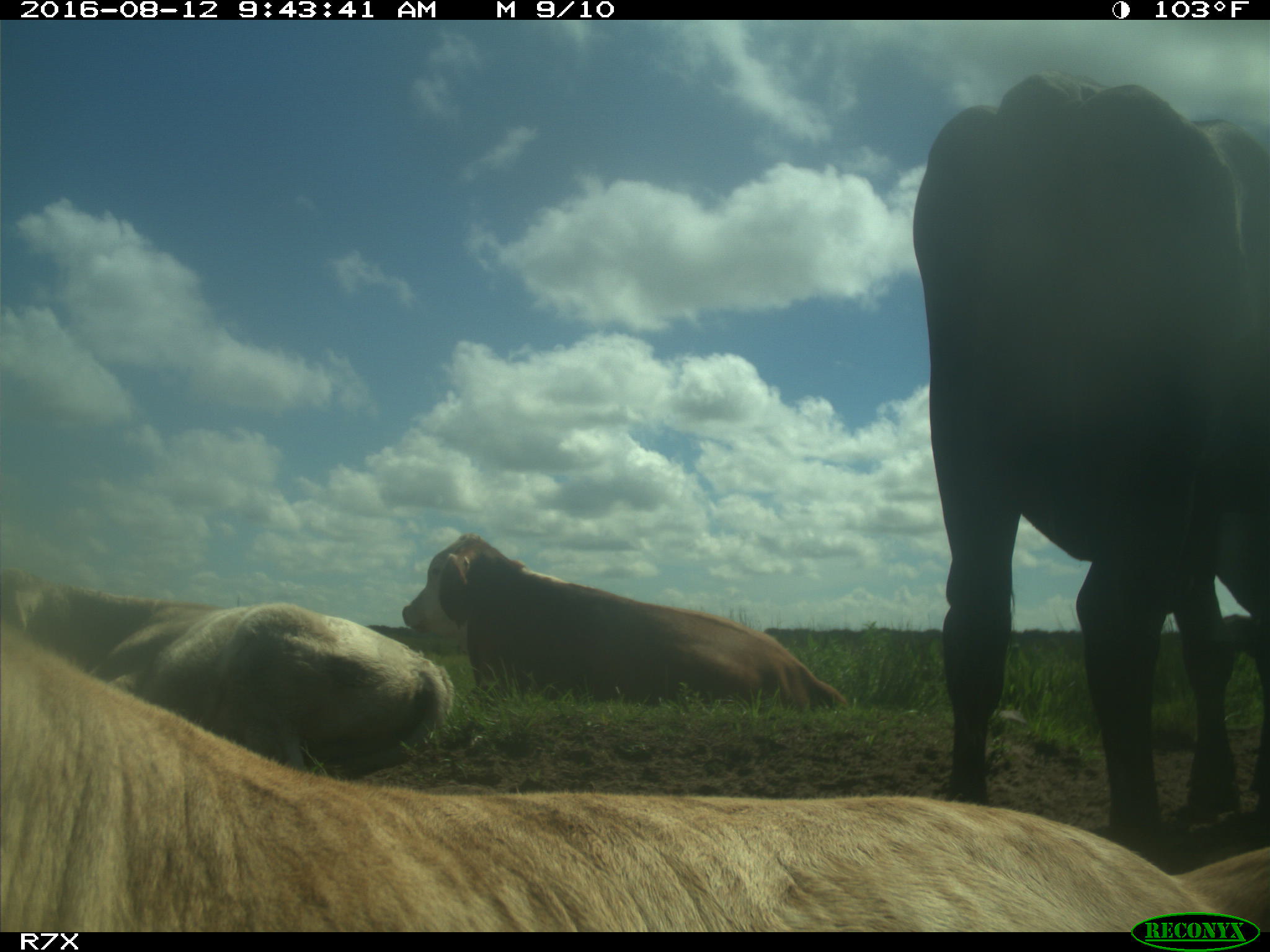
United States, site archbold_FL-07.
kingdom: Animalia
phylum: Chordata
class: Mammalia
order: Artiodactyla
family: Bovidae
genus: Bos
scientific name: Bos taurus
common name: domestic cow